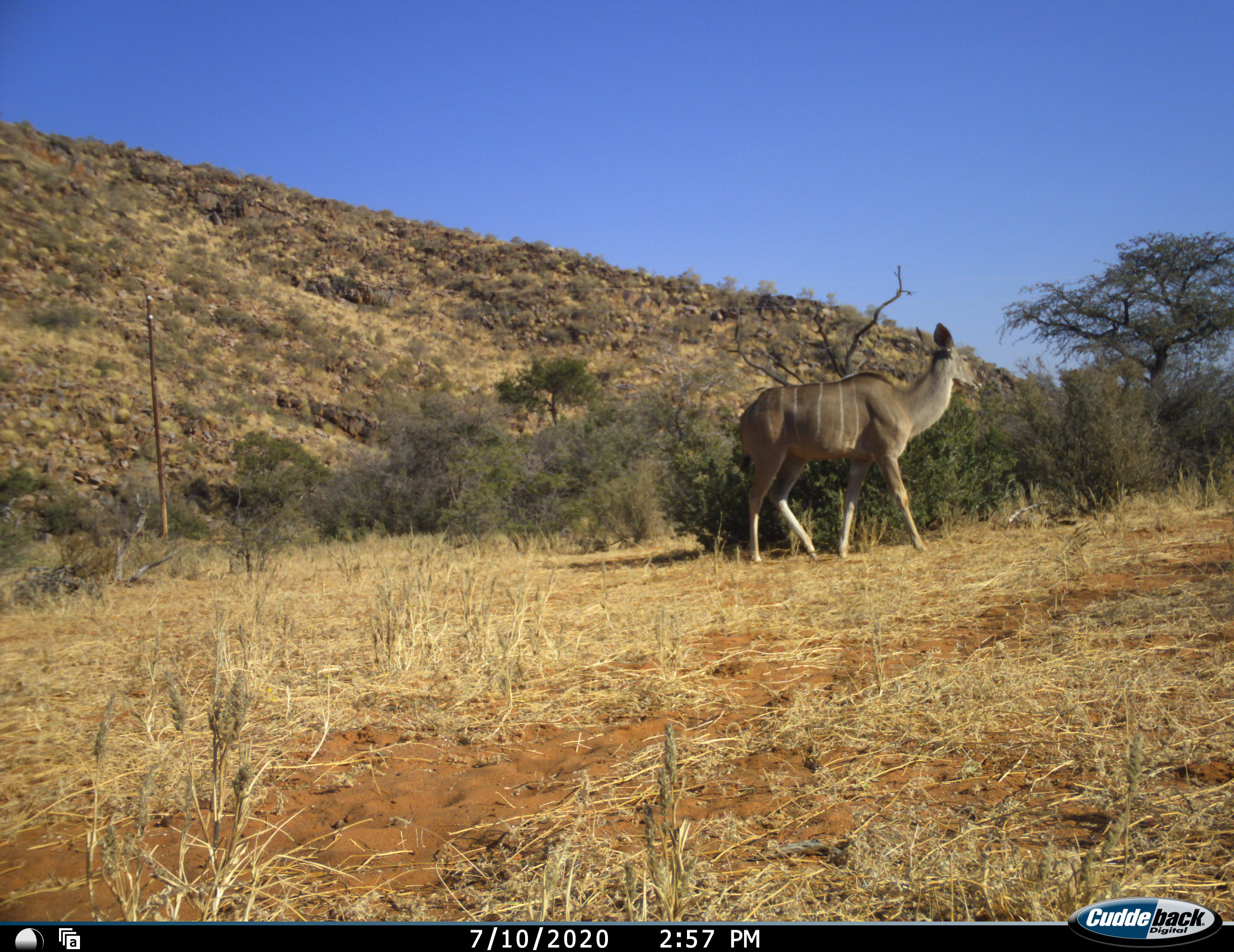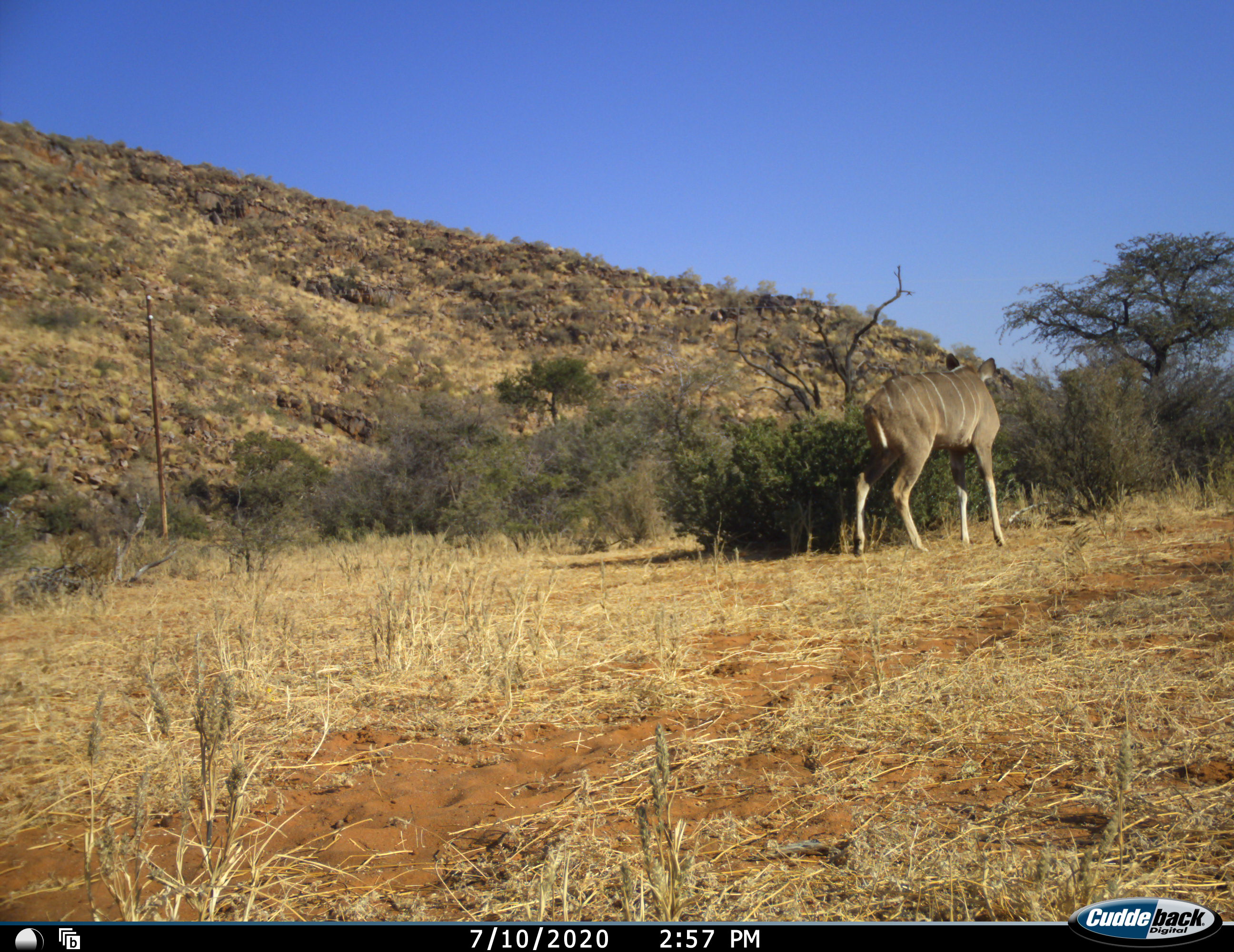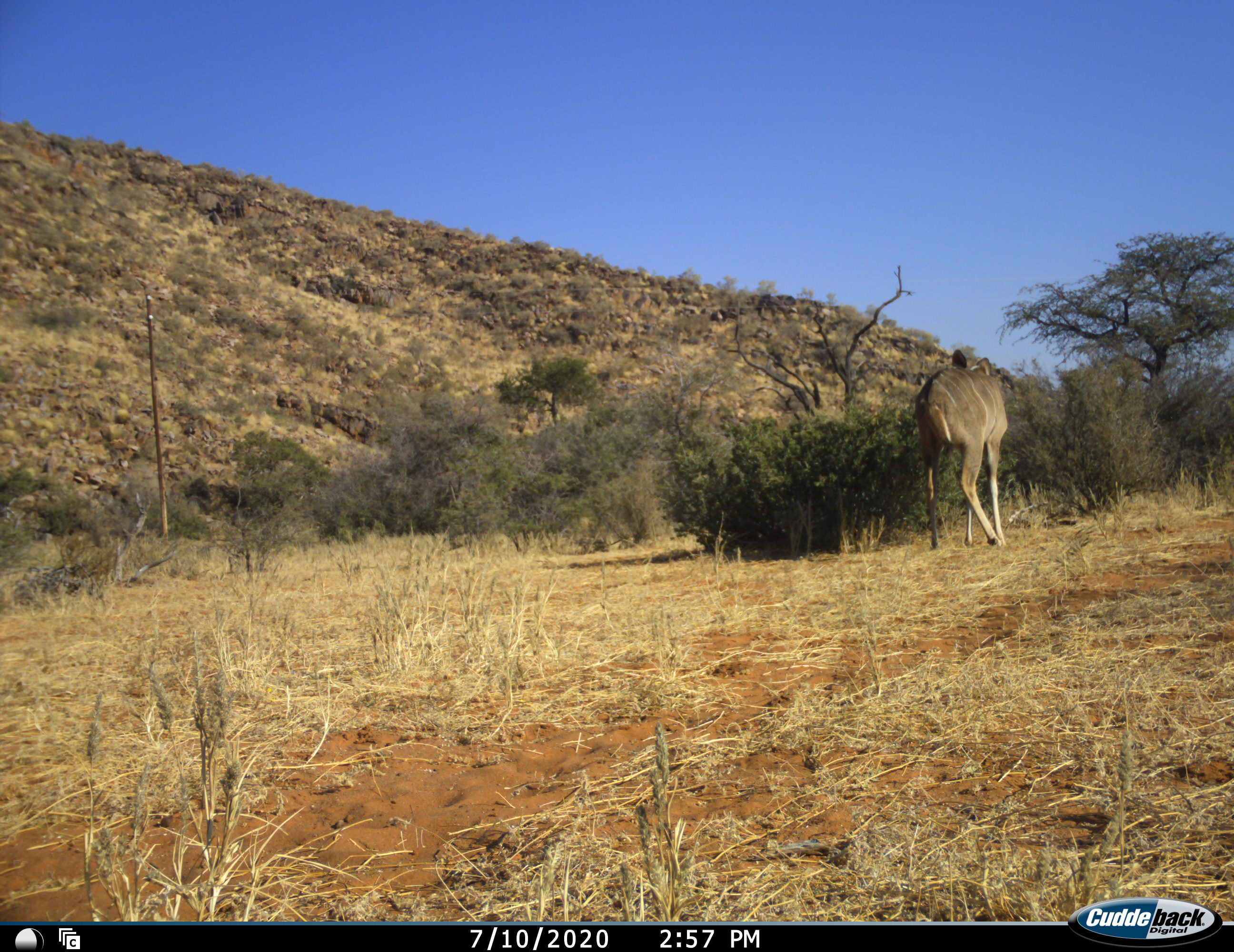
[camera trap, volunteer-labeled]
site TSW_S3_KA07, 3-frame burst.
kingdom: Animalia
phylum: Chordata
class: Mammalia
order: Artiodactyla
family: Bovidae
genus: Tragelaphus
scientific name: Tragelaphus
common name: kudu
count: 1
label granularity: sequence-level